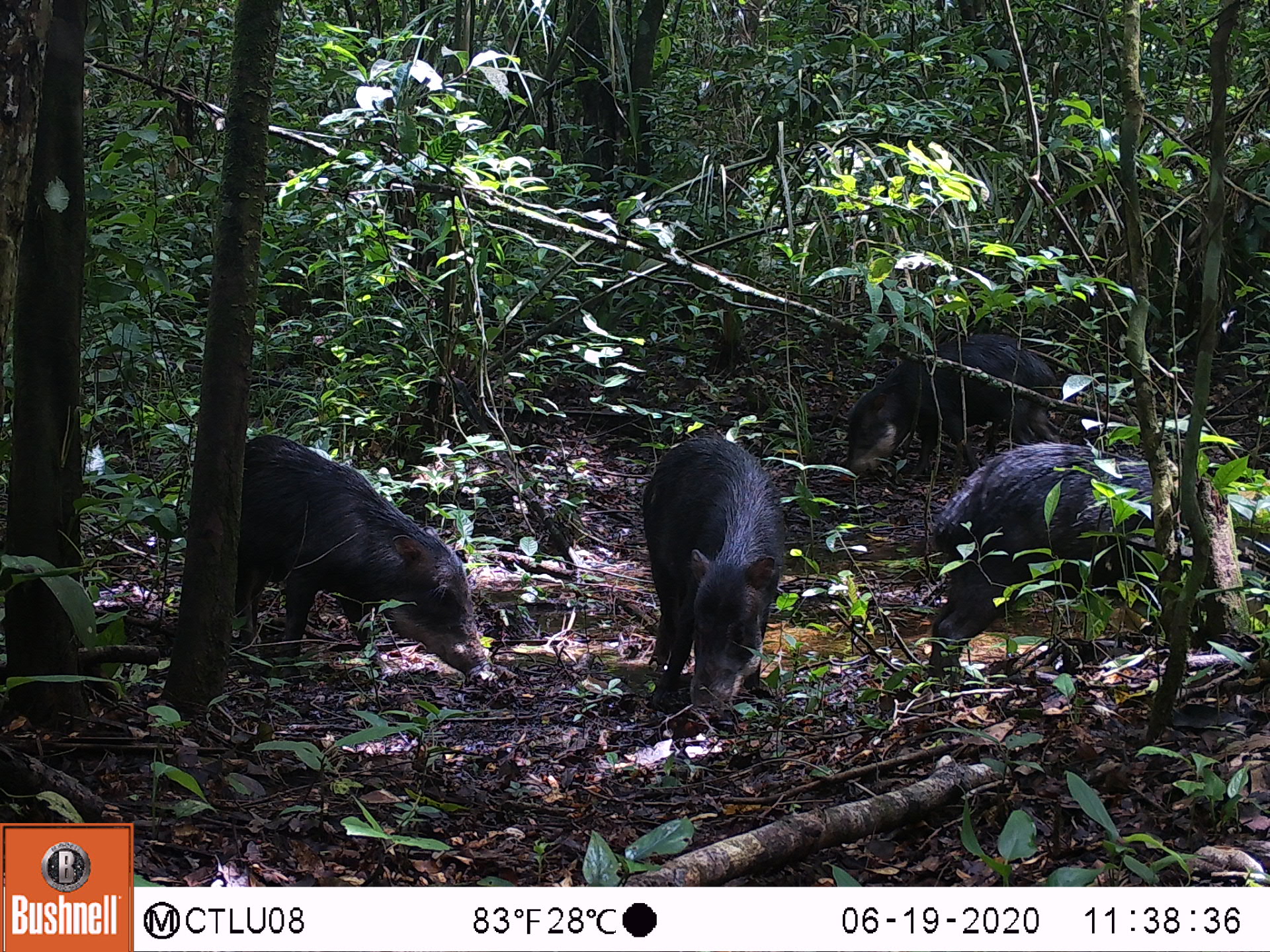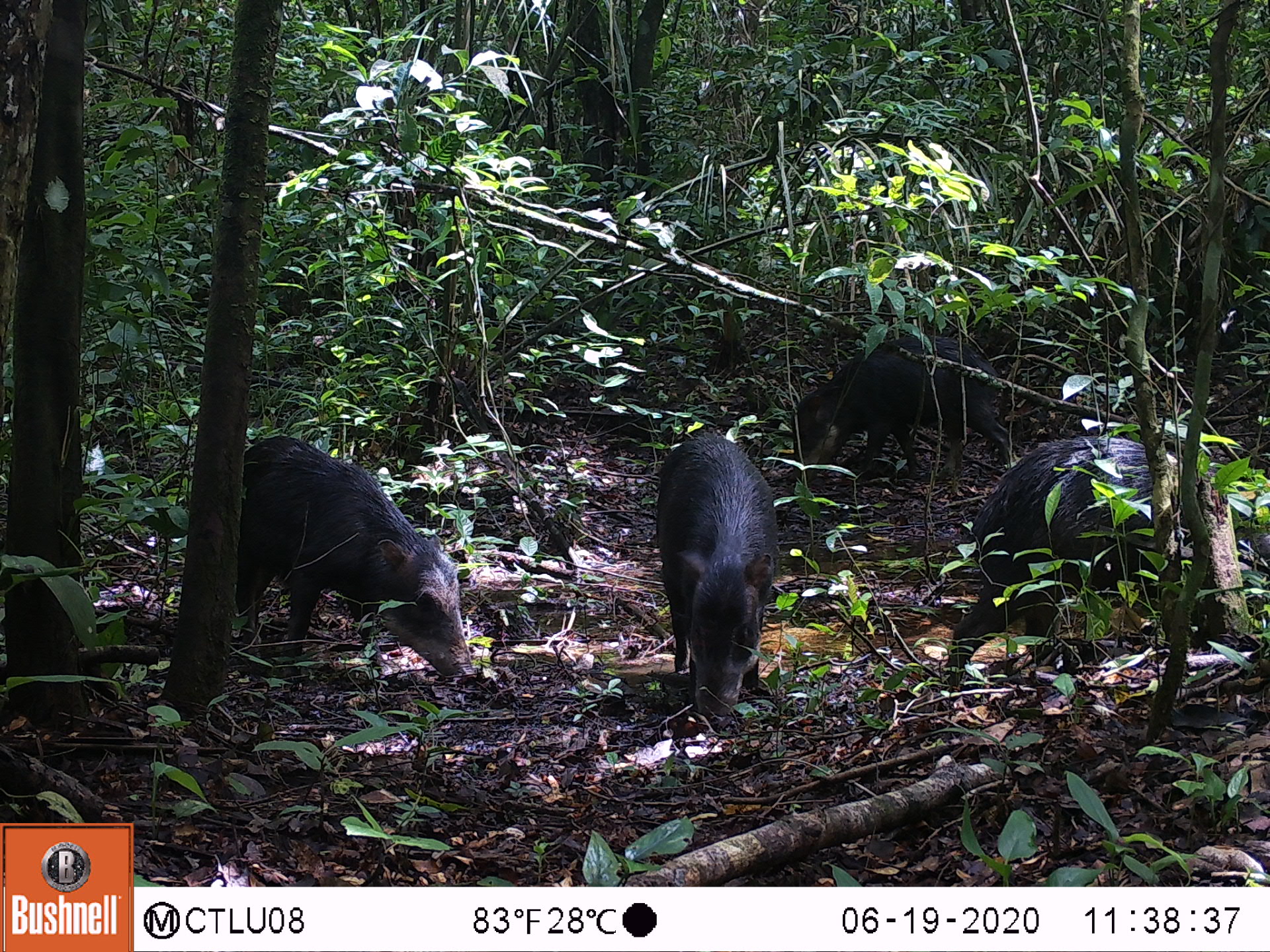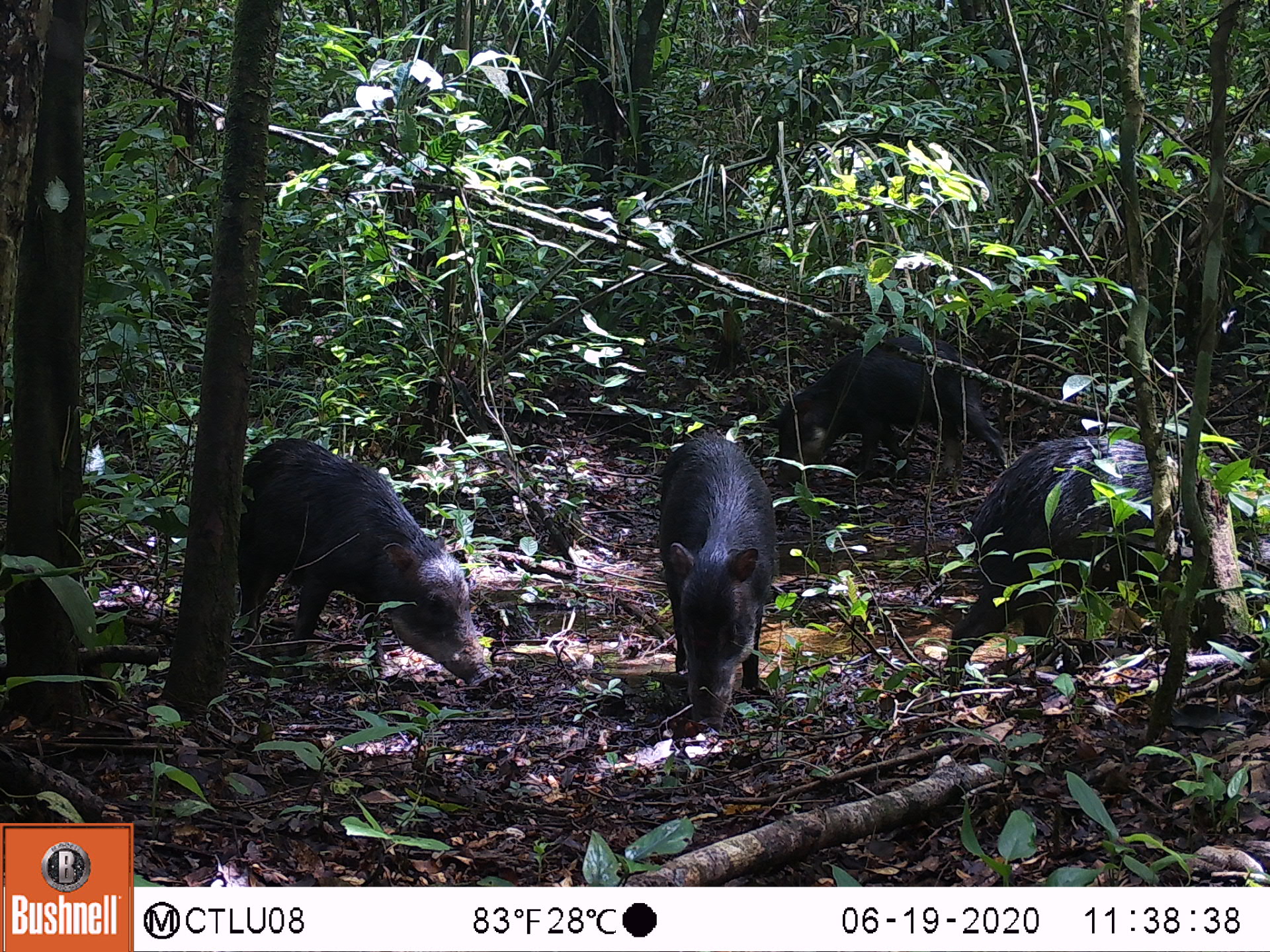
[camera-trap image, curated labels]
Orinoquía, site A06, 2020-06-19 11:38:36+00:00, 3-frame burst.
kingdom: Animalia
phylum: Chordata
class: Mammalia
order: Artiodactyla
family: Tayassuidae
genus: Tayassu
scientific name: Tayassu pecari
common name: white-lipped peccary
White-lipped peccary (Tayassu pecari).